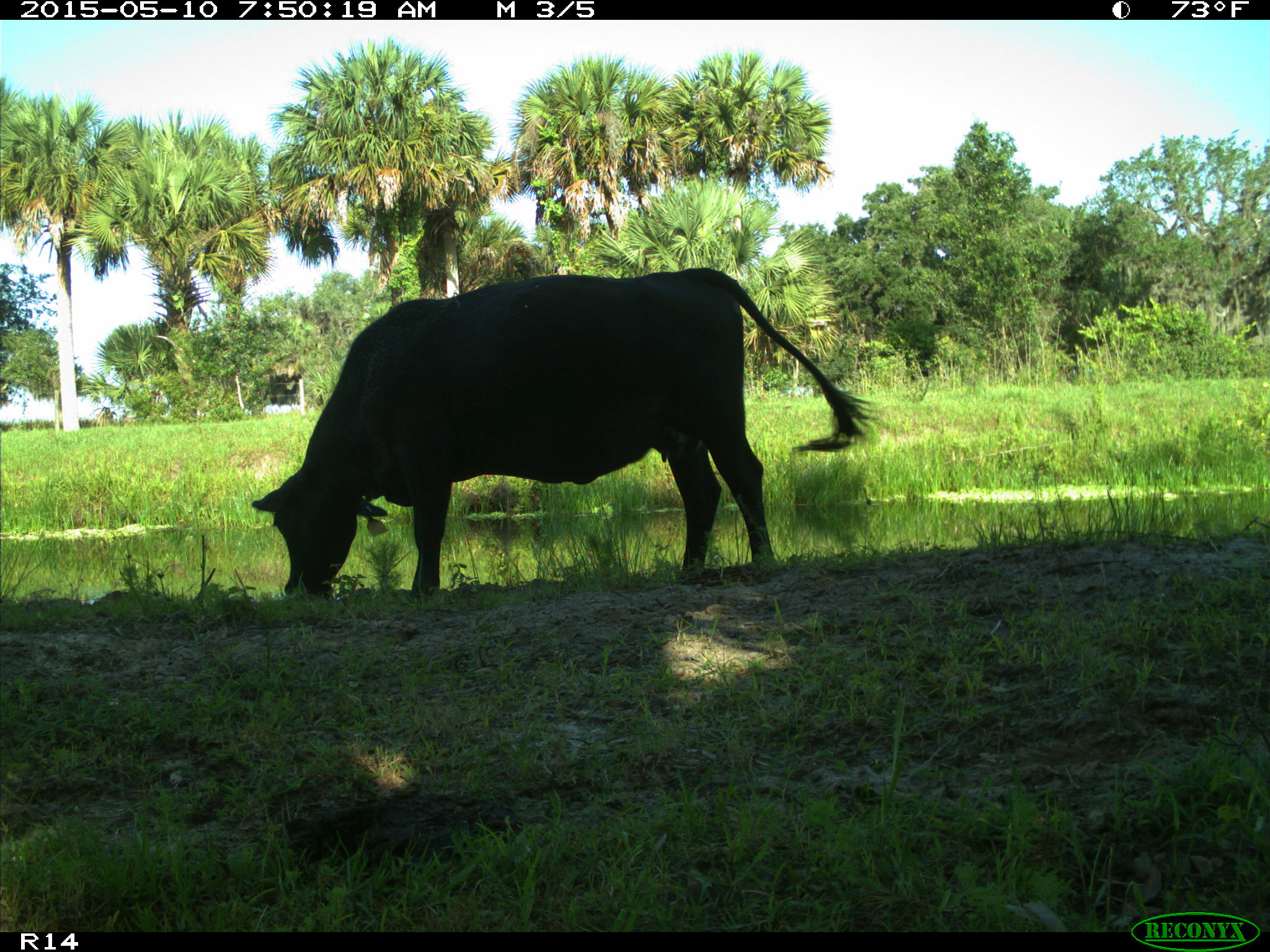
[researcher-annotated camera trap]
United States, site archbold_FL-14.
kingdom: Animalia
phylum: Chordata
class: Mammalia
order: Artiodactyla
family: Bovidae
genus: Bos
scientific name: Bos taurus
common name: domestic cow